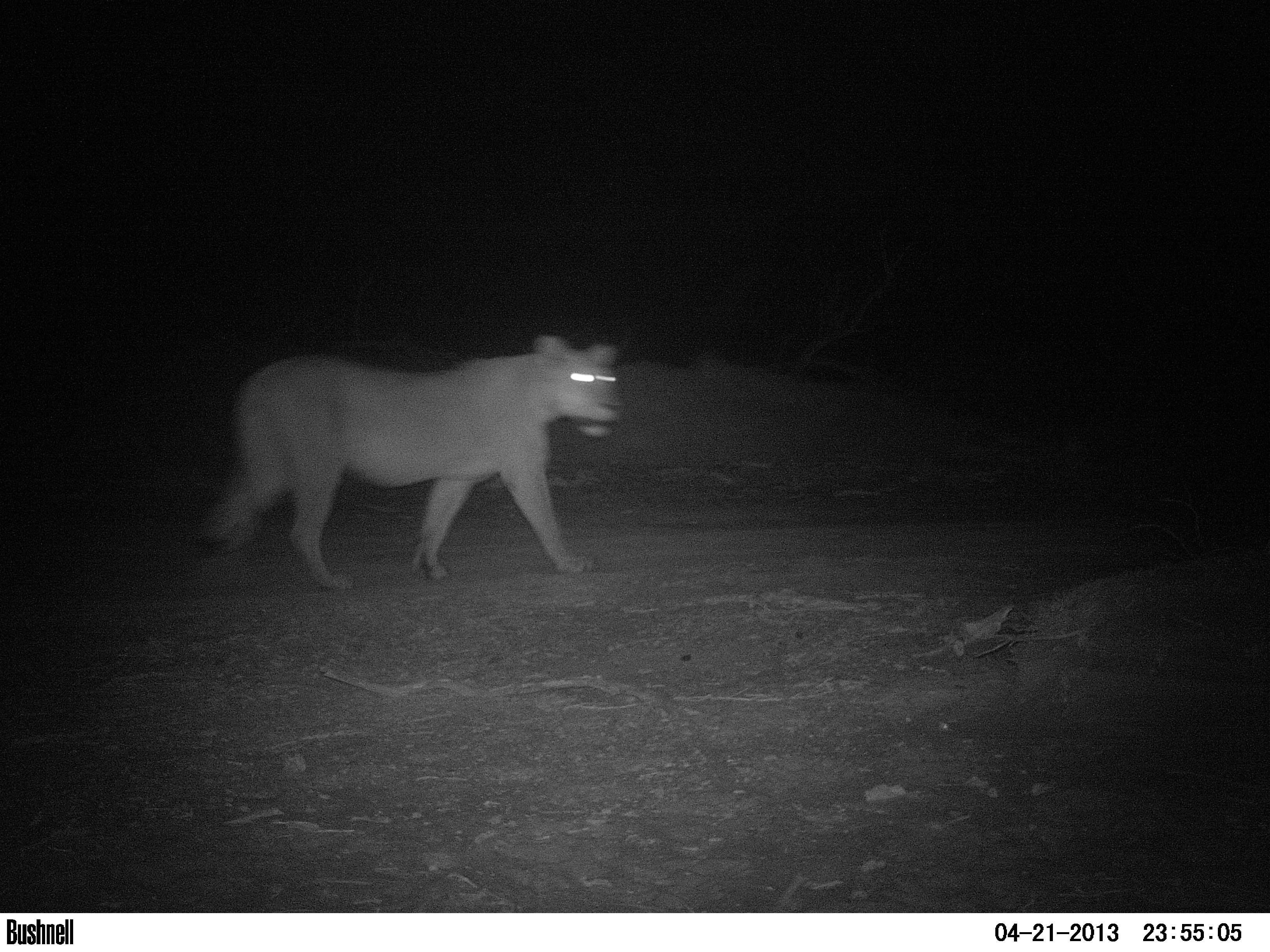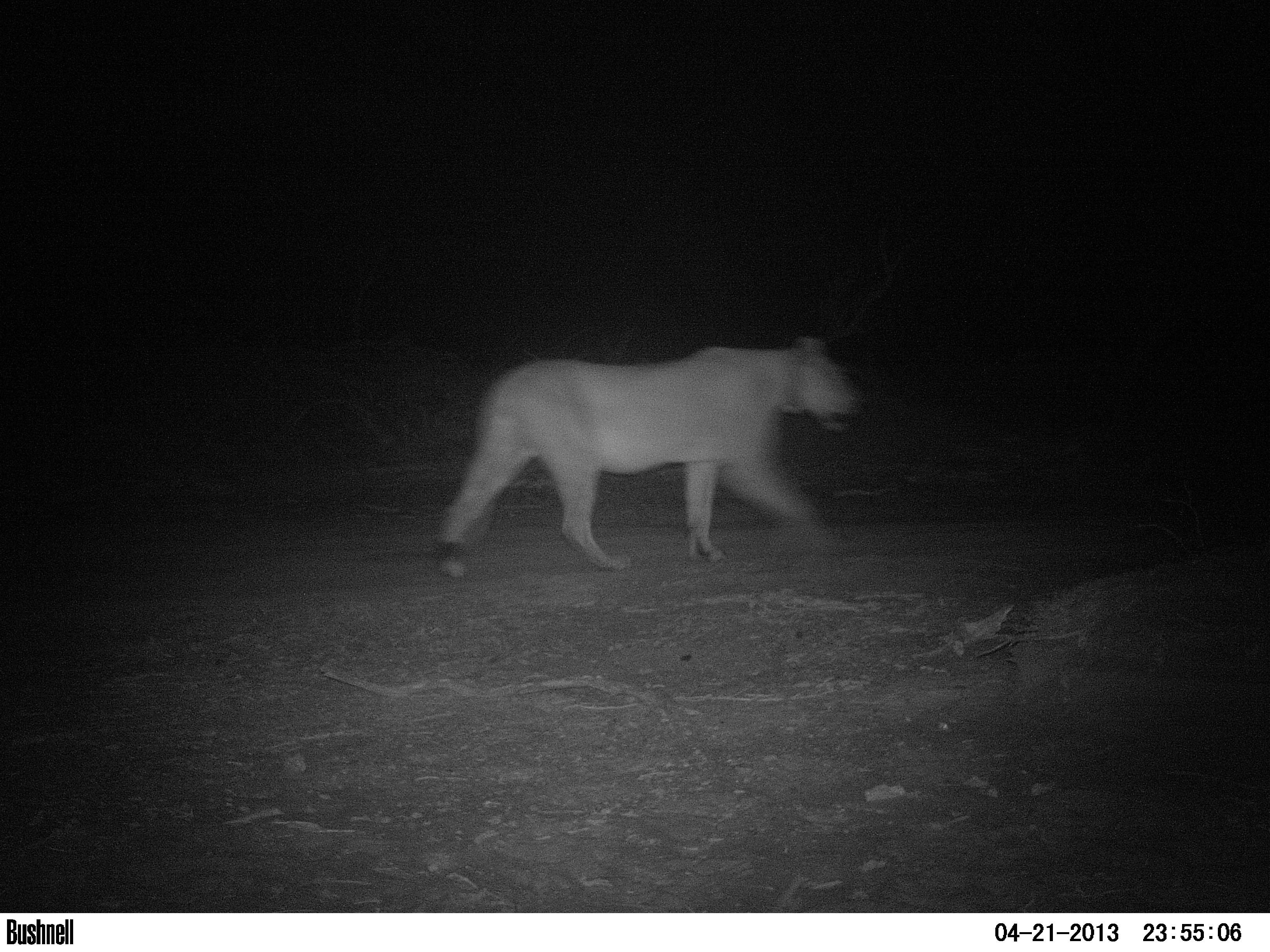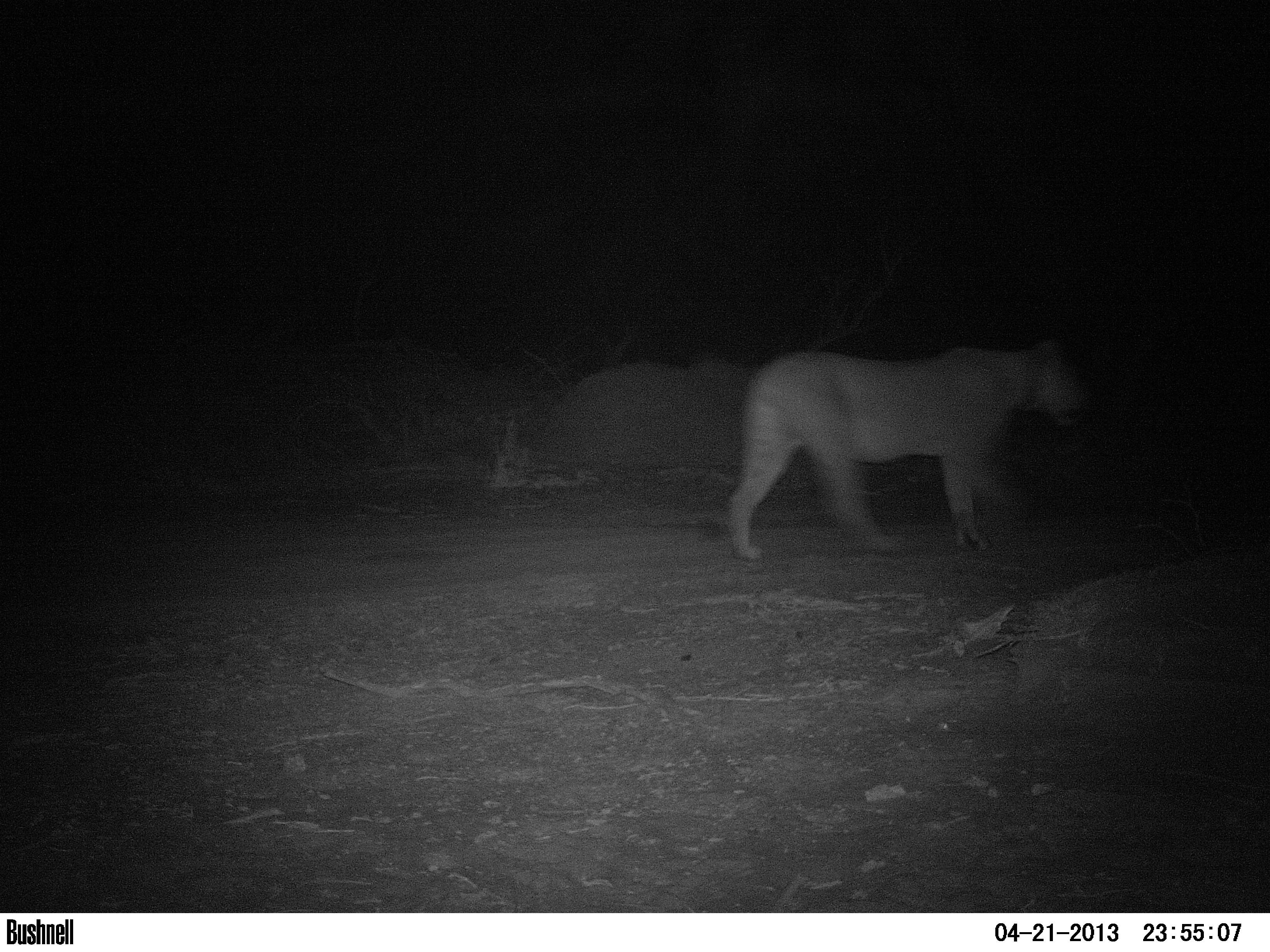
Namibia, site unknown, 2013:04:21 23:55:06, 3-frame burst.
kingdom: Animalia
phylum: Chordata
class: Mammalia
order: Carnivora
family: Felidae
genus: Panthera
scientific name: Panthera leo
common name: lion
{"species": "Panthera leo (lion)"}